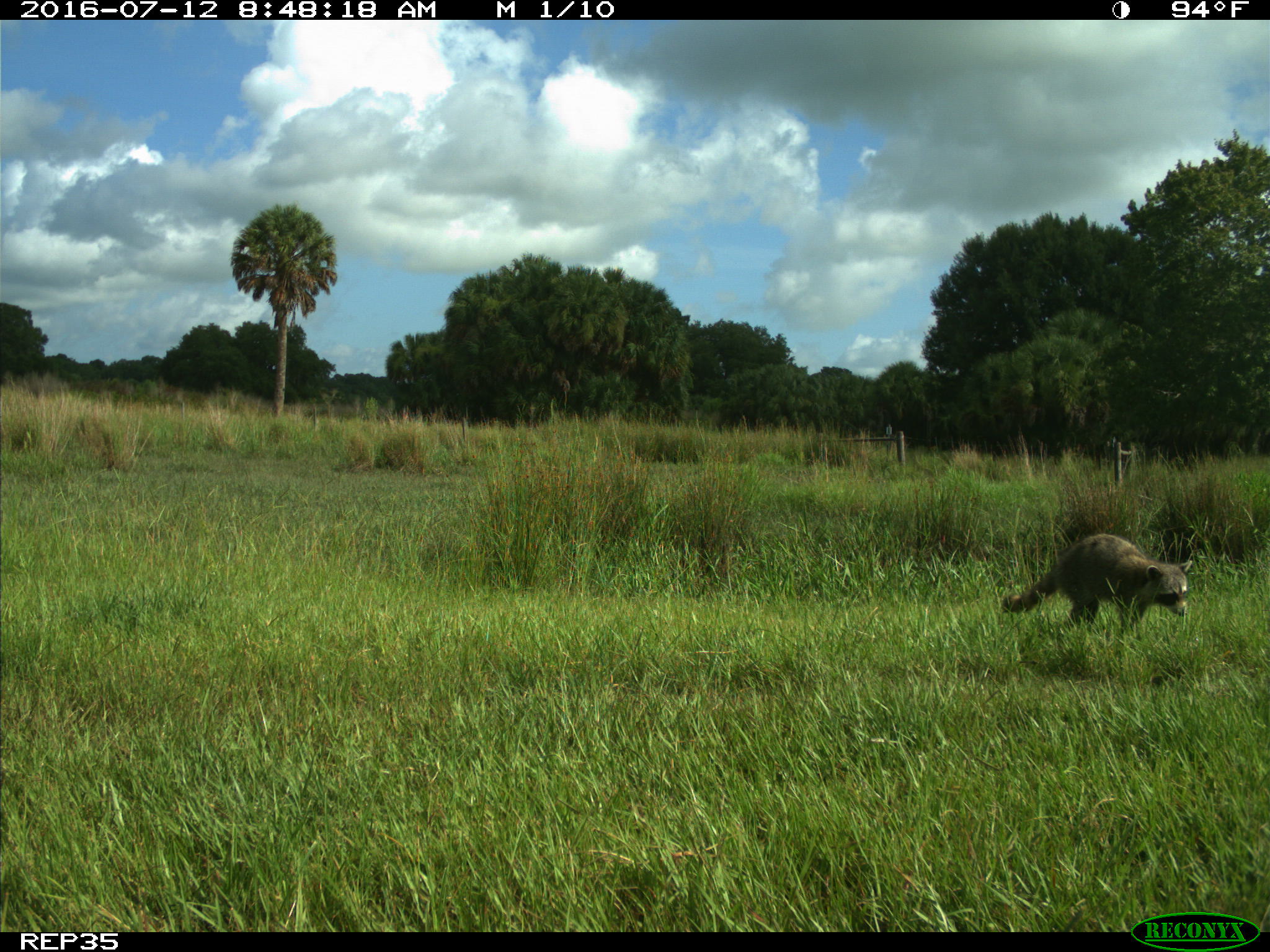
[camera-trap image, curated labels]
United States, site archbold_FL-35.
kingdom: Animalia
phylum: Chordata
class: Mammalia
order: Carnivora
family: Procyonidae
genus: Procyon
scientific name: Procyon lotor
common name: common raccoon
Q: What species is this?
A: Procyon lotor (common raccoon).